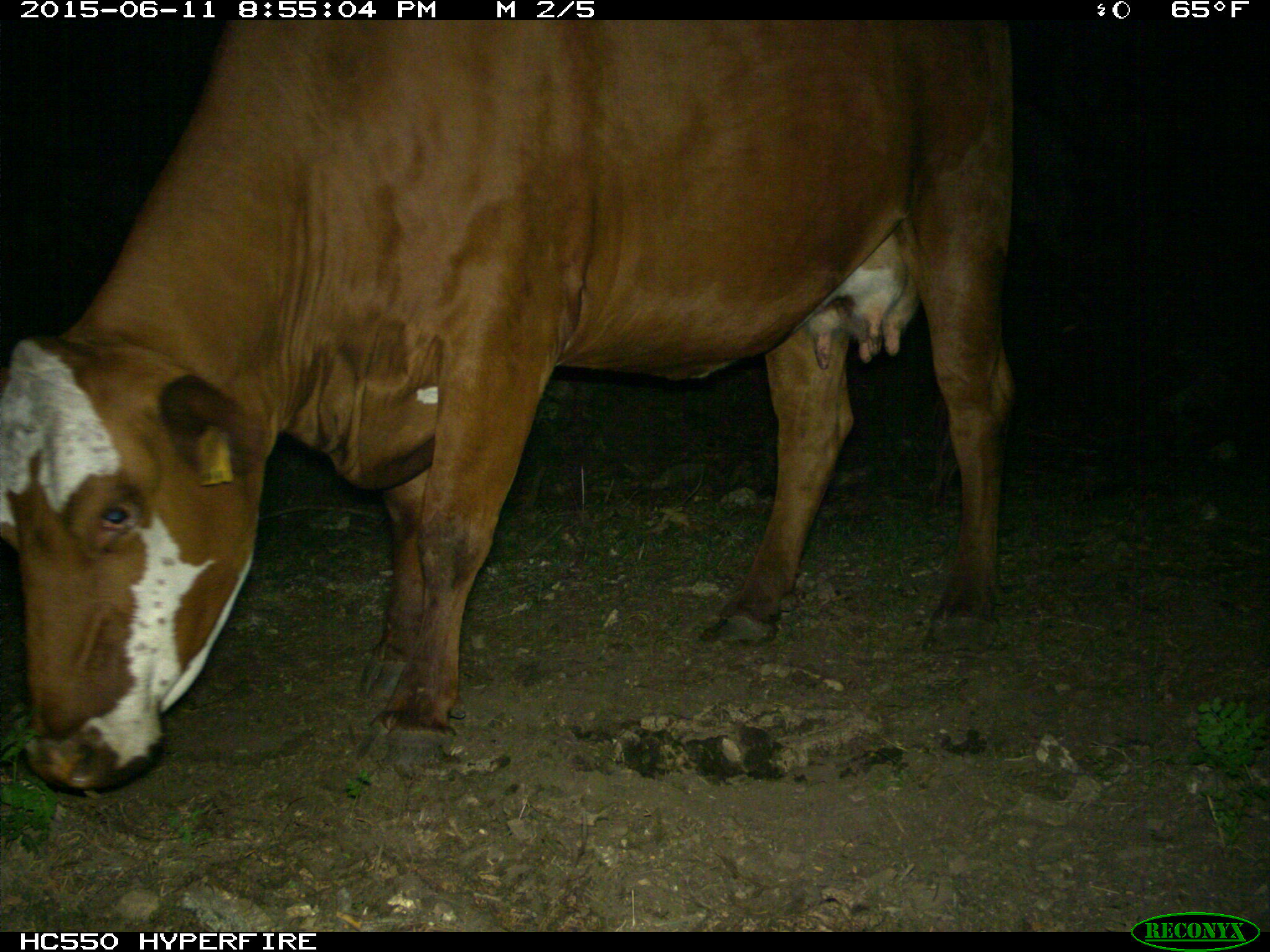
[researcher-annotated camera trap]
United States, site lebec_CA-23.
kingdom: Animalia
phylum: Chordata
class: Mammalia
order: Artiodactyla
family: Bovidae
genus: Bos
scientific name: Bos taurus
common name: domestic cow